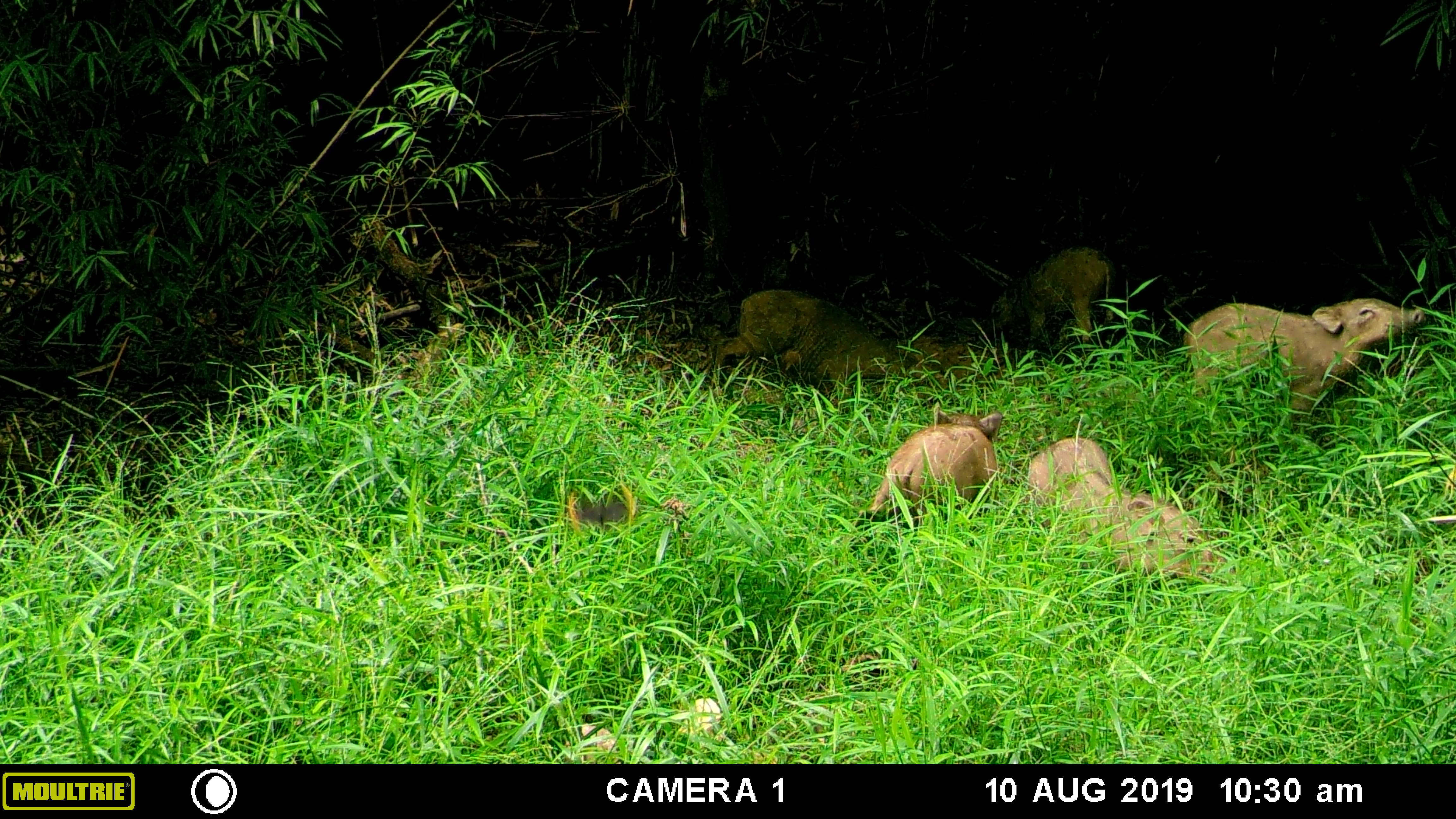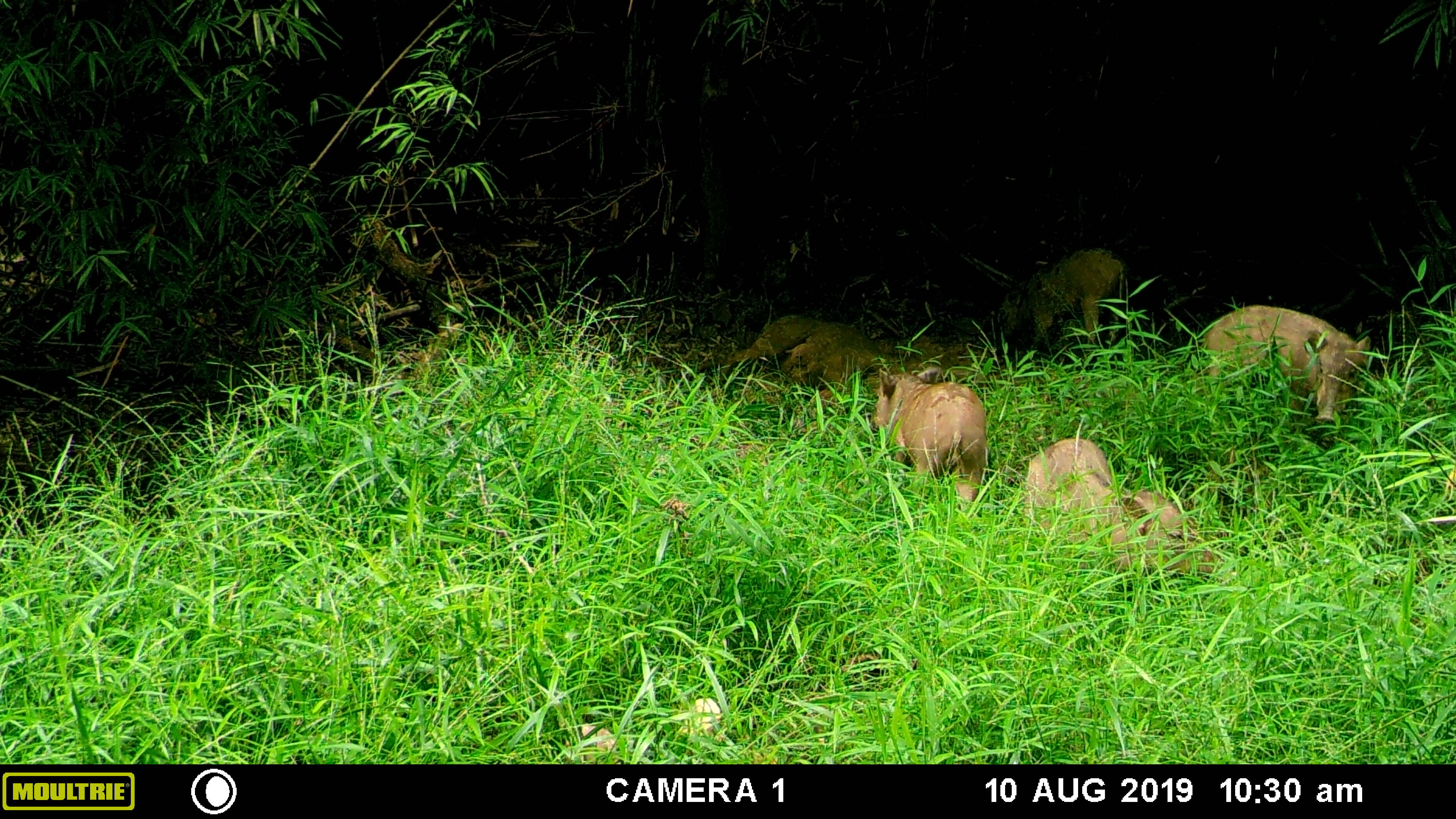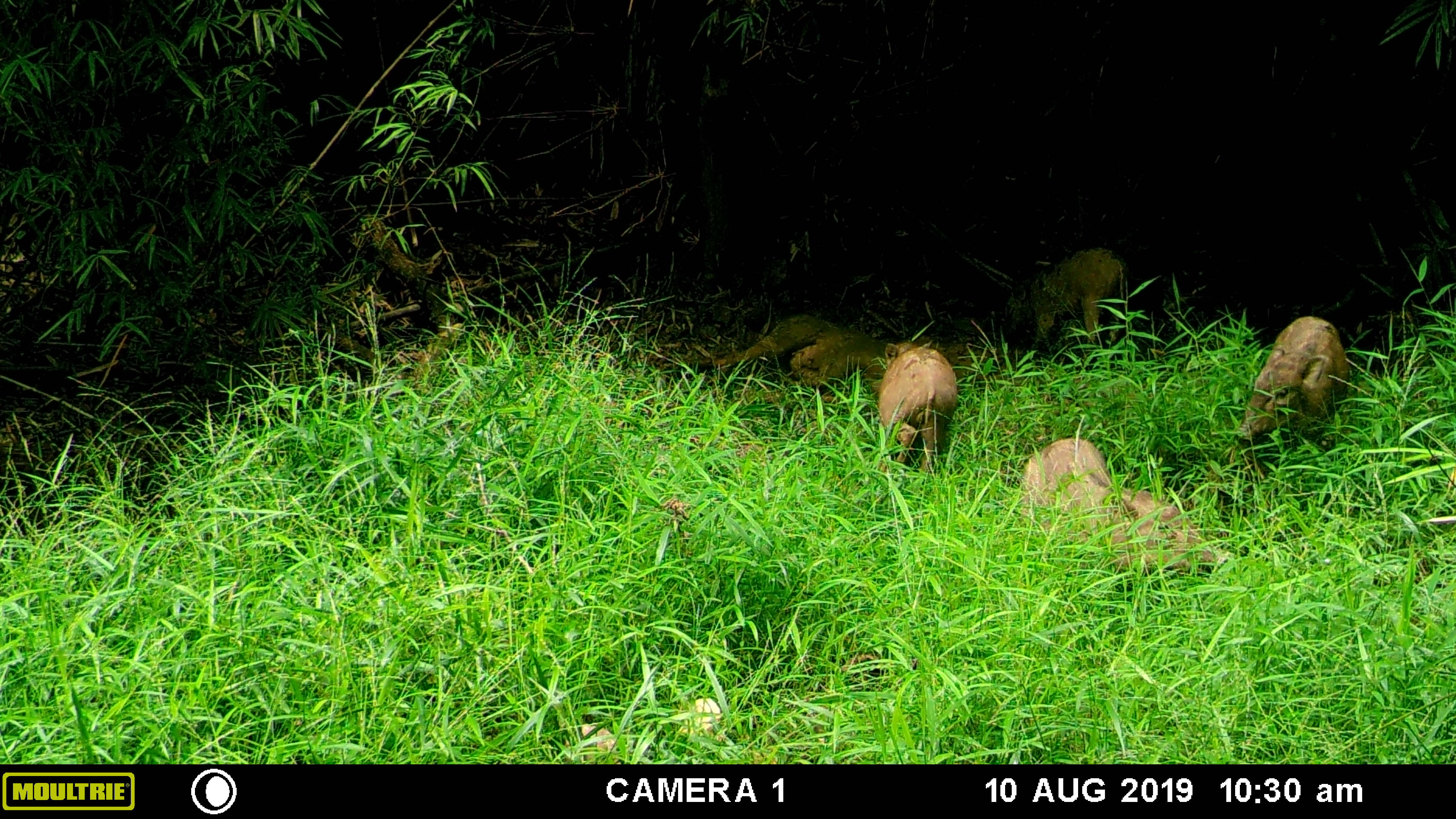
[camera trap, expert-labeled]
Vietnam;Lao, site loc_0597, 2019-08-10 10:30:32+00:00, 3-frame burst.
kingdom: Animalia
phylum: Chordata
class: Mammalia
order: Artiodactyla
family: Suidae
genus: Sus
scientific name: Sus scrofa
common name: eurasian wild pig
Eurasian wild pig (Sus scrofa). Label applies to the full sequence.